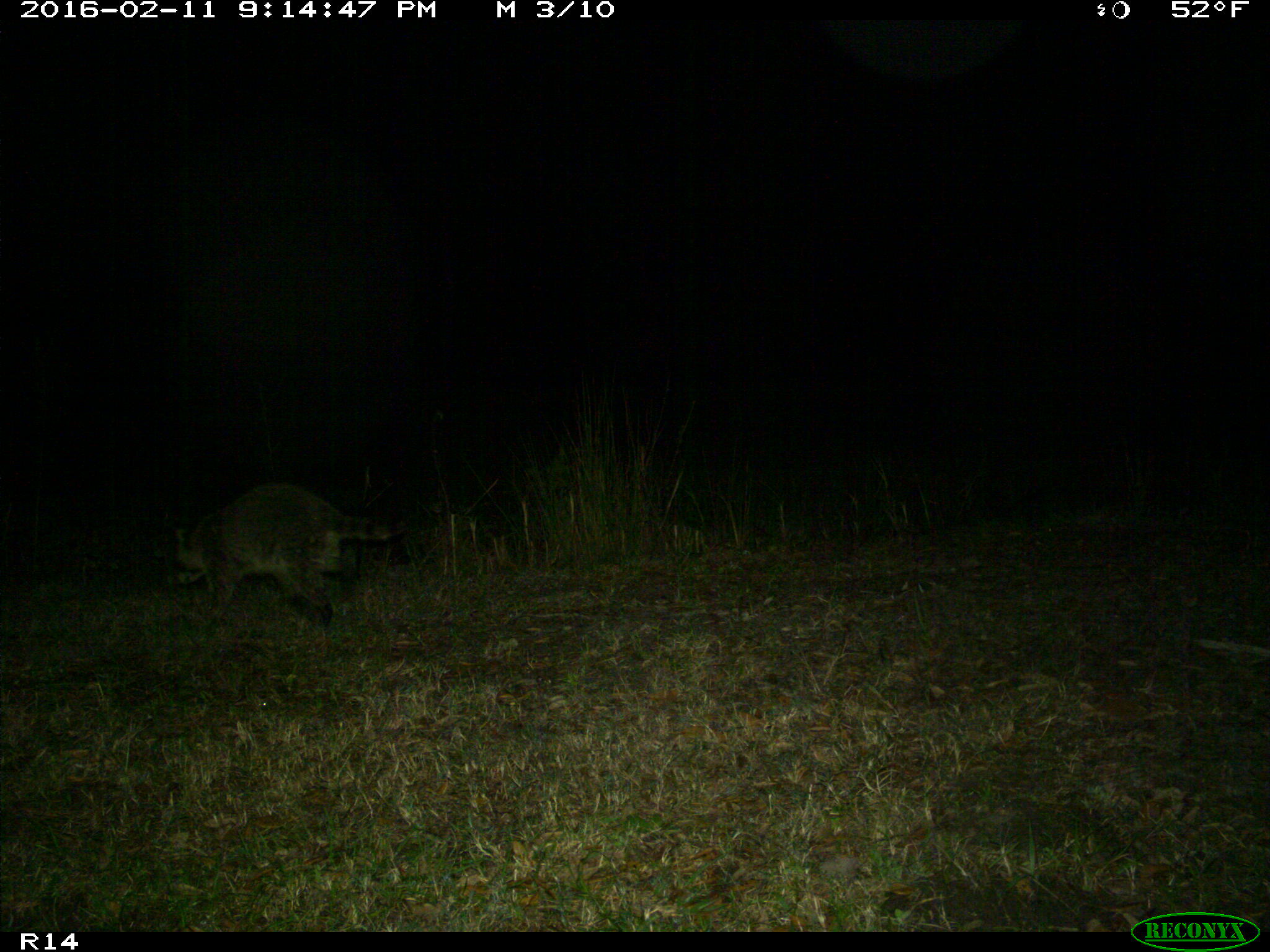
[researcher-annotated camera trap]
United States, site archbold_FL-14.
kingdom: Animalia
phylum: Chordata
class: Mammalia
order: Carnivora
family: Procyonidae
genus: Procyon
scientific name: Procyon lotor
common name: common raccoon